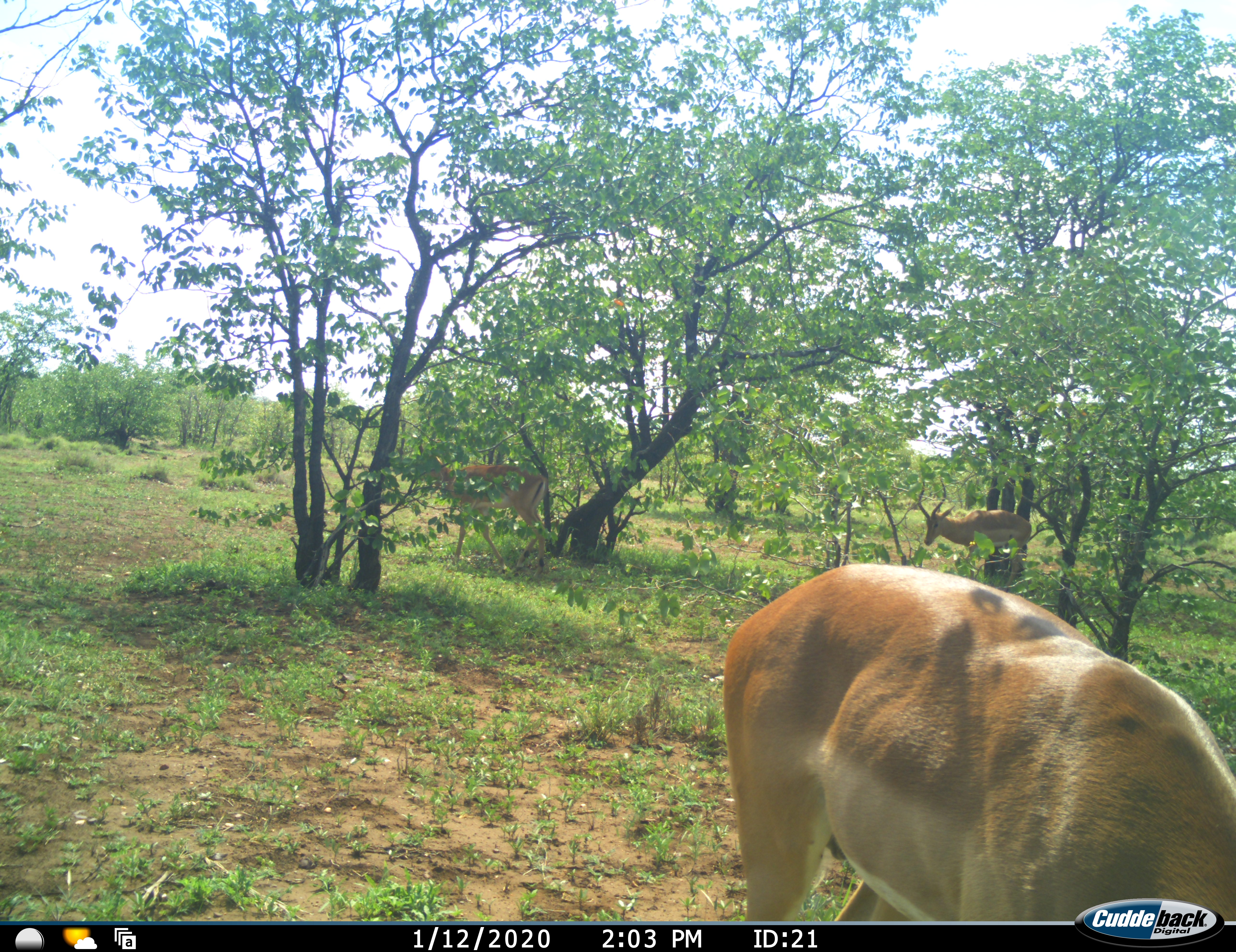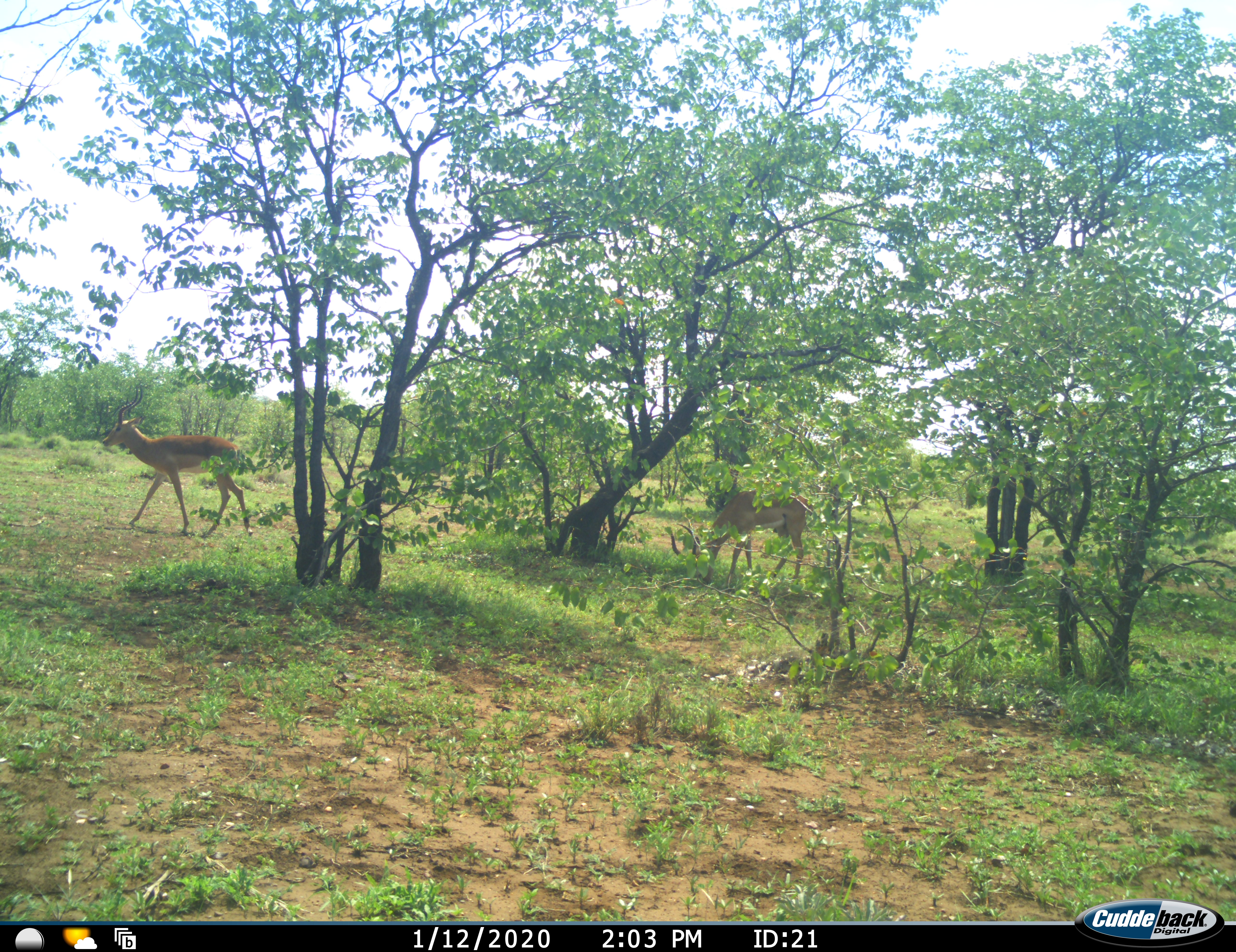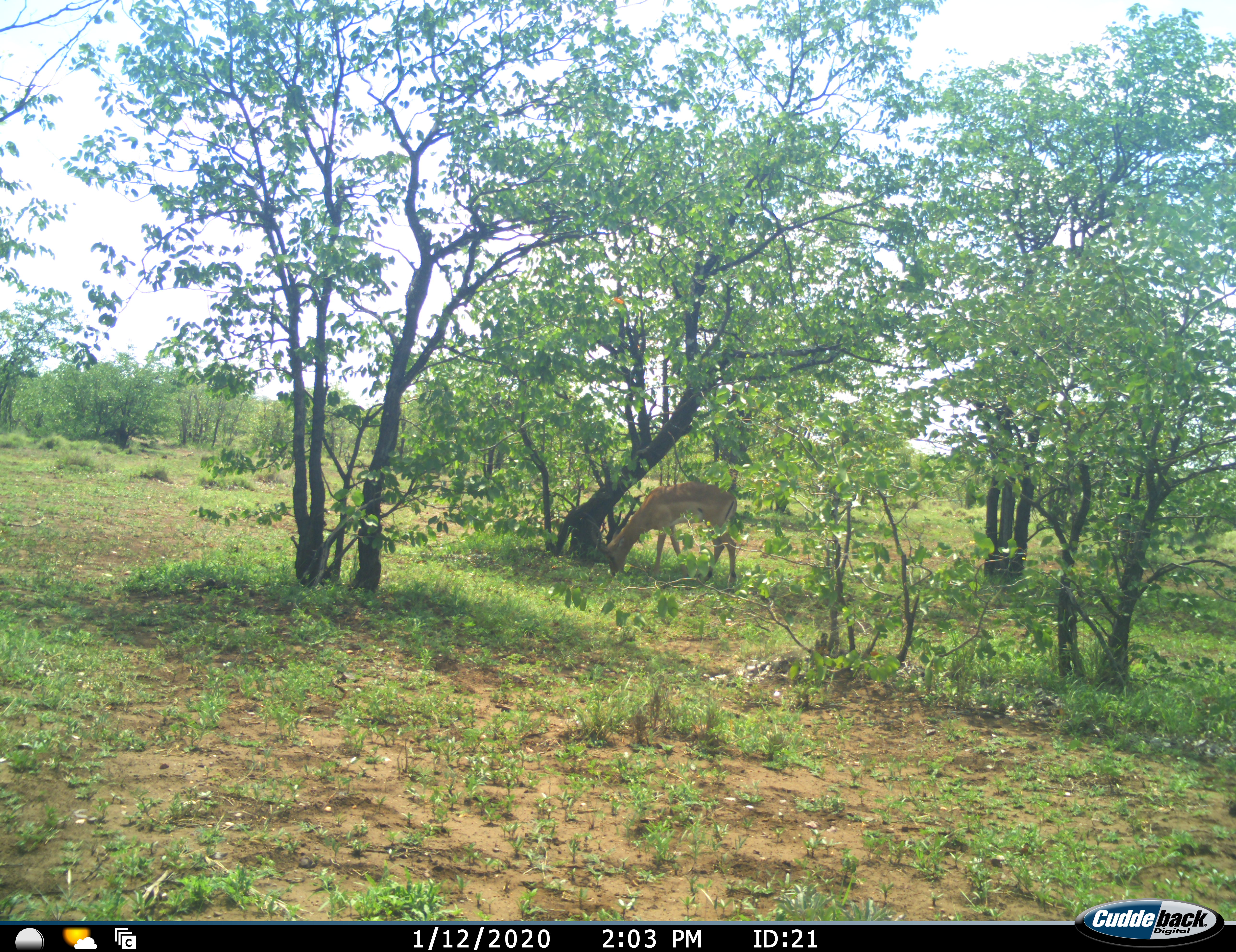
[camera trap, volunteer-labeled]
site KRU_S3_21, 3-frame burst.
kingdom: Animalia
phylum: Chordata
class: Mammalia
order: Artiodactyla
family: Bovidae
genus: Aepyceros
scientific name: Aepyceros melampus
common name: impala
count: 3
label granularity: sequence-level